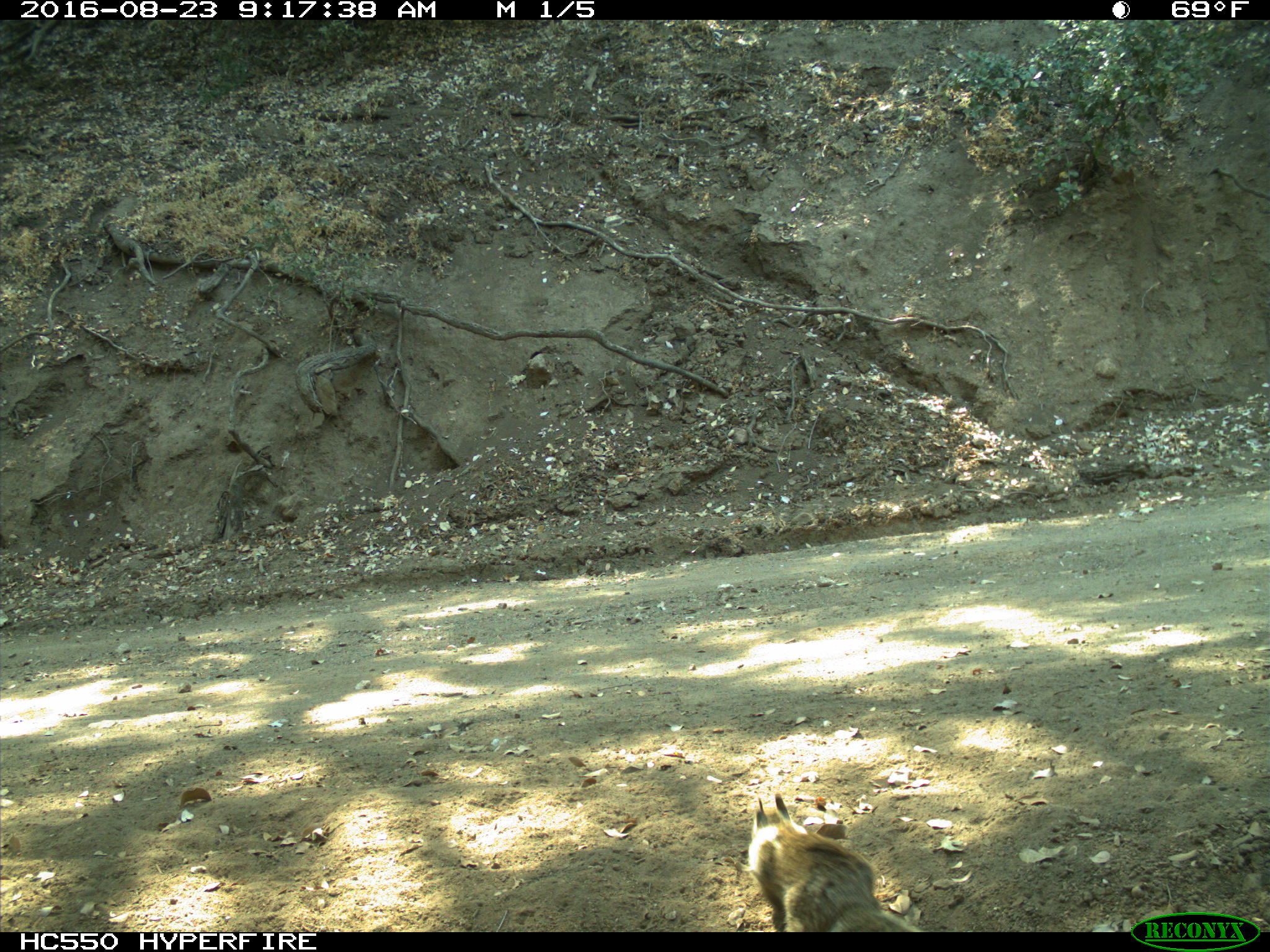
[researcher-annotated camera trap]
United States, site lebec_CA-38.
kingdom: Animalia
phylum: Chordata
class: Mammalia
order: Rodentia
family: Sciuridae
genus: Otospermophilus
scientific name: Otospermophilus beecheyi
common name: california ground squirrel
Otospermophilus beecheyi (california ground squirrel).